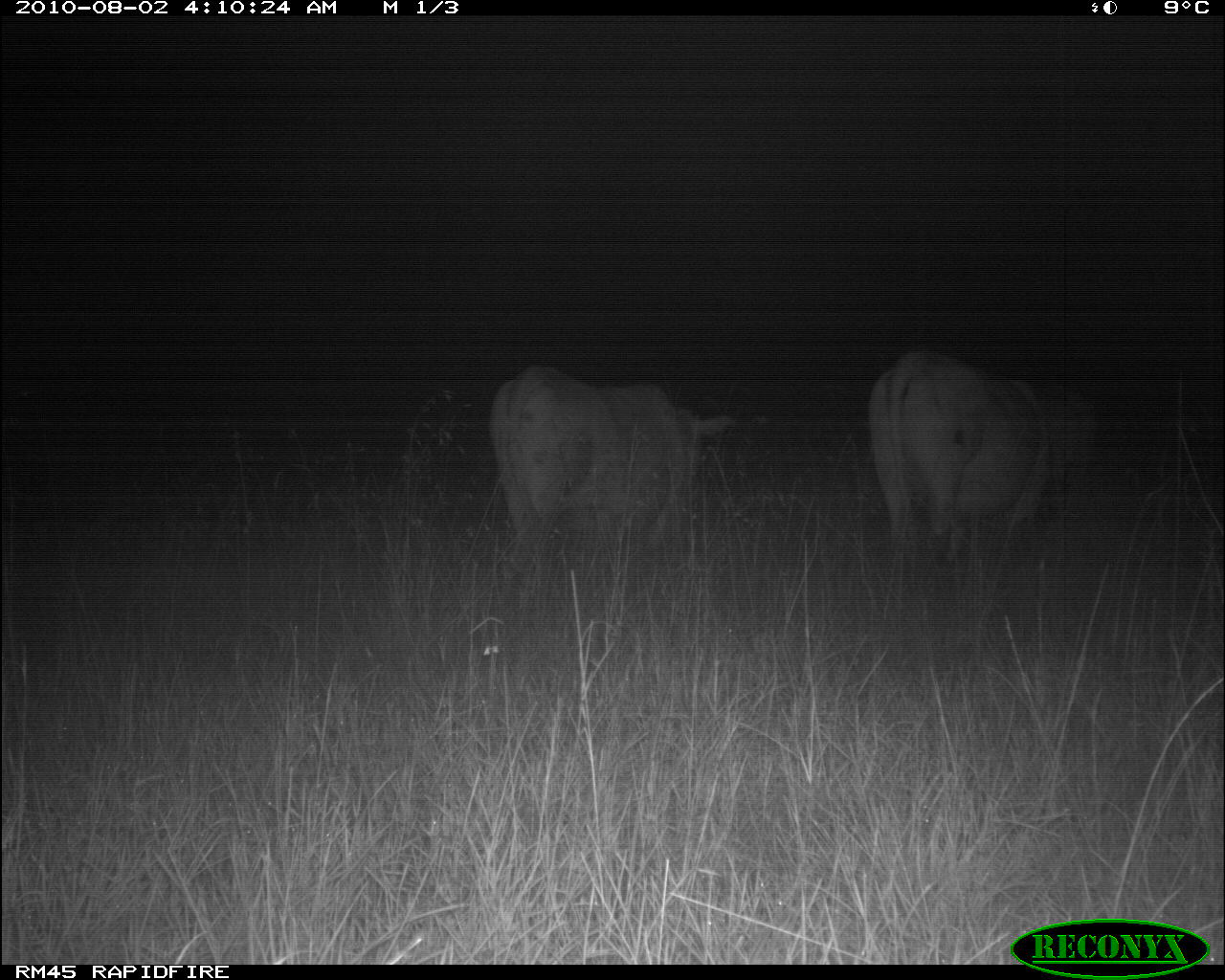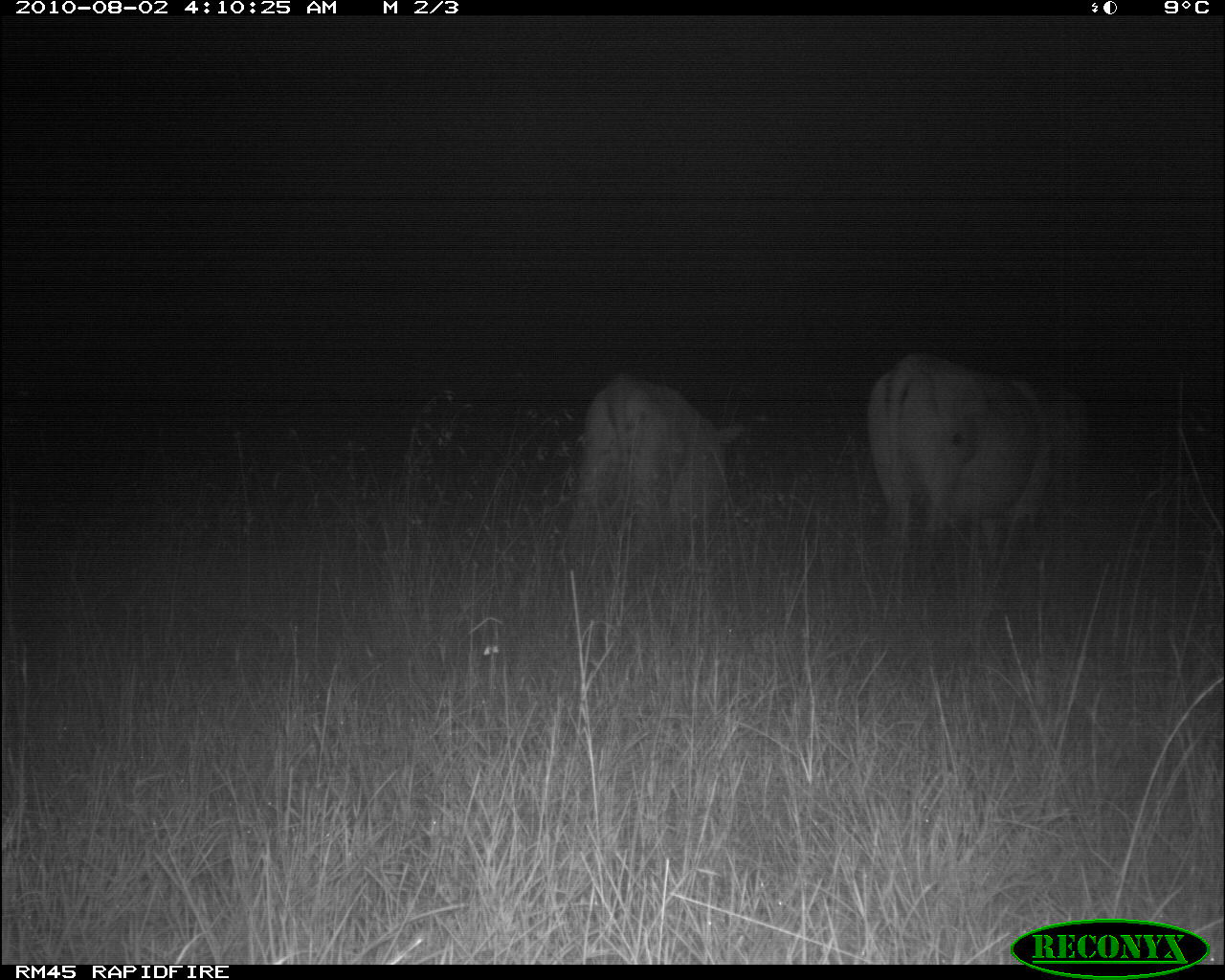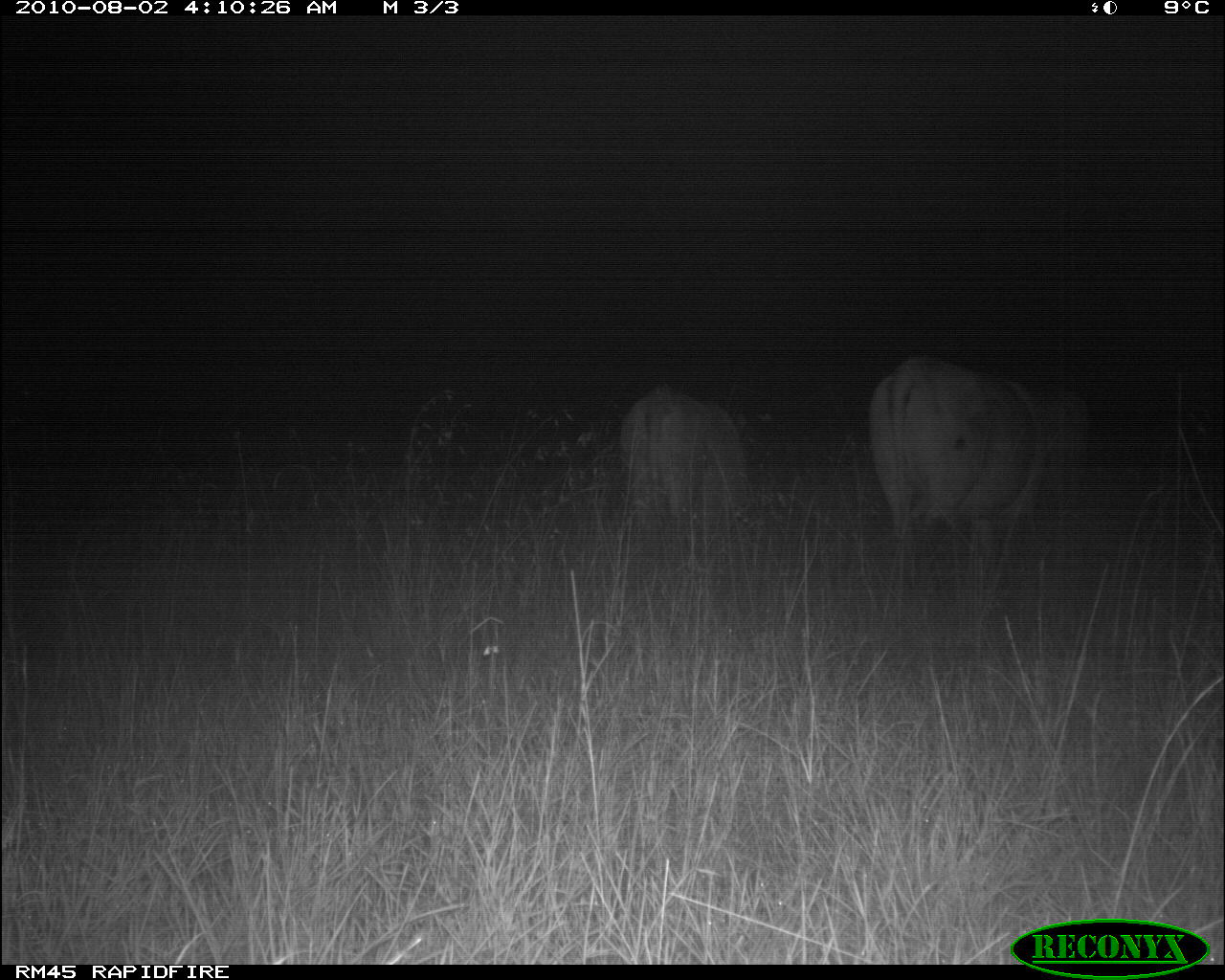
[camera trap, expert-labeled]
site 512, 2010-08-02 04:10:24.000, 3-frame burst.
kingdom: Animalia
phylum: Chordata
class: Mammalia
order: Artiodactyla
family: Bovidae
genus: Bos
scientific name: Bos taurus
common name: domestic cattle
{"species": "Bos taurus (domestic cattle)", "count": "2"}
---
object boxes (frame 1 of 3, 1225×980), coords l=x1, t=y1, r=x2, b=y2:
bos taurus: l=868, t=352, r=1097, b=572; l=490, t=367, r=737, b=567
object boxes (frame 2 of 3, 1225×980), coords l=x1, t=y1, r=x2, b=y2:
bos taurus: l=868, t=352, r=1088, b=561; l=571, t=381, r=743, b=534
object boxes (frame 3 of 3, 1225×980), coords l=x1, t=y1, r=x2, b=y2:
bos taurus: l=868, t=352, r=1088, b=561; l=619, t=380, r=743, b=534